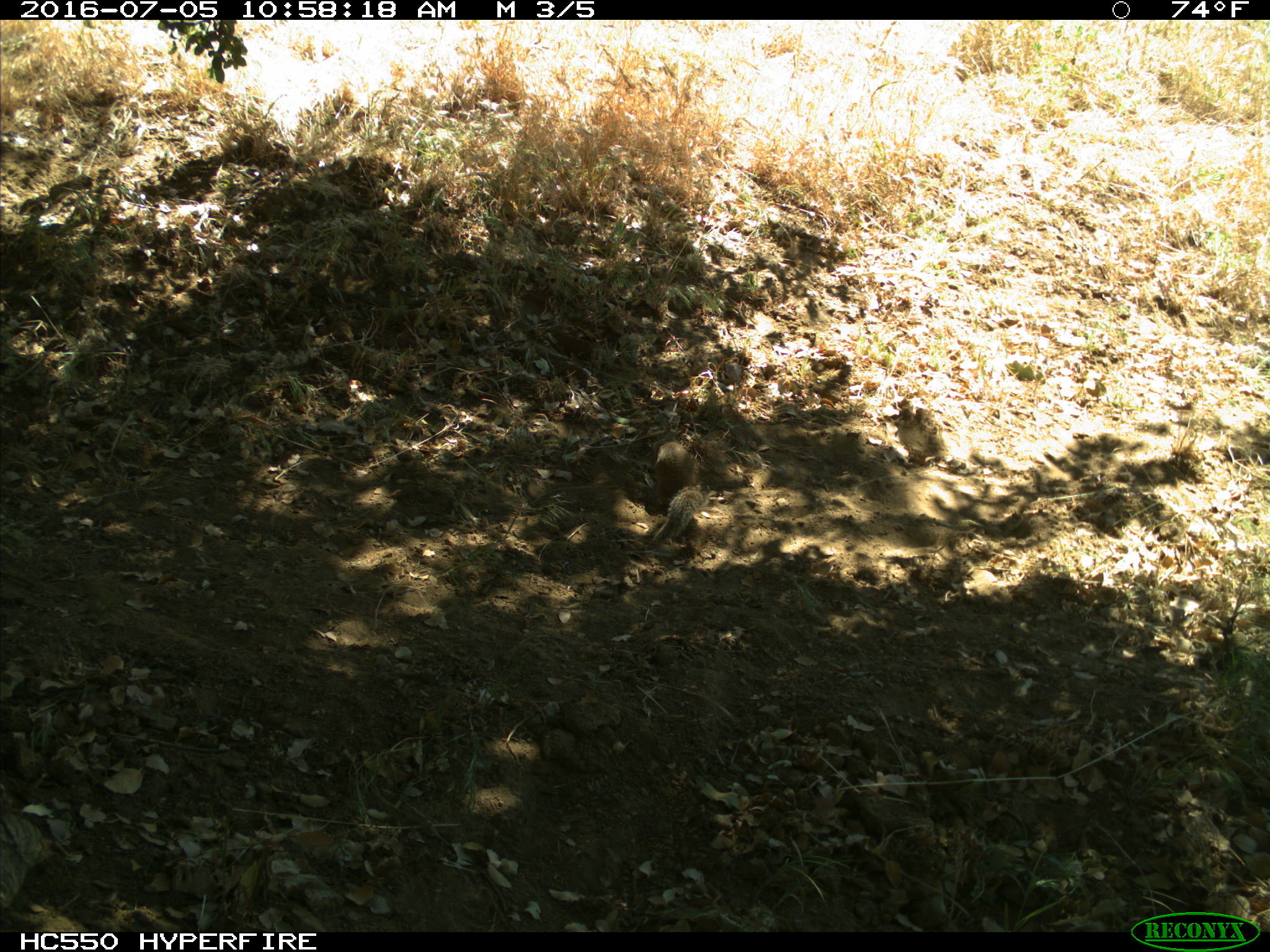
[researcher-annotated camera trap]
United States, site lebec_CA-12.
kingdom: Animalia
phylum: Chordata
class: Mammalia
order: Rodentia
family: Sciuridae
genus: Otospermophilus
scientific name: Otospermophilus beecheyi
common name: california ground squirrel